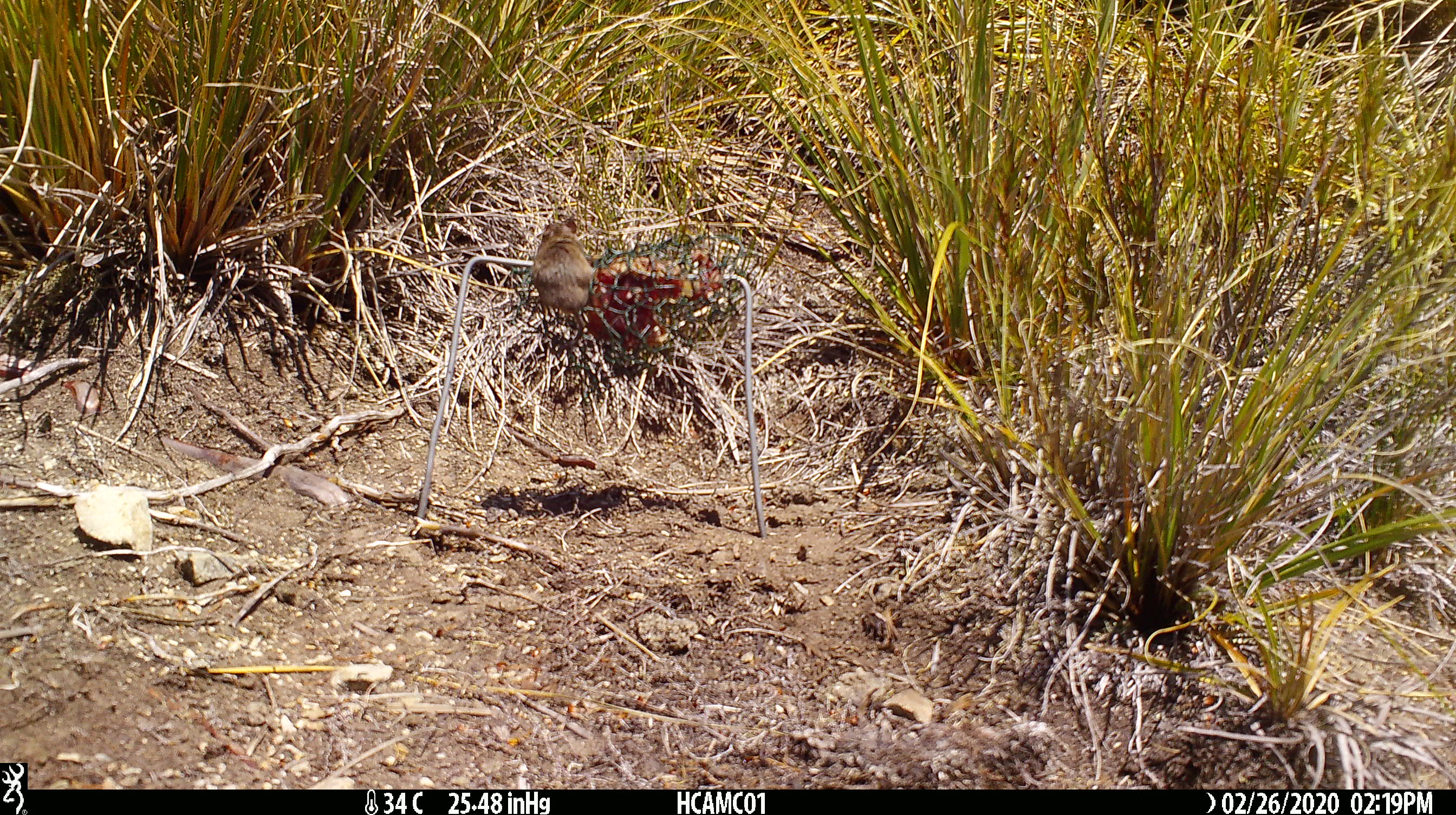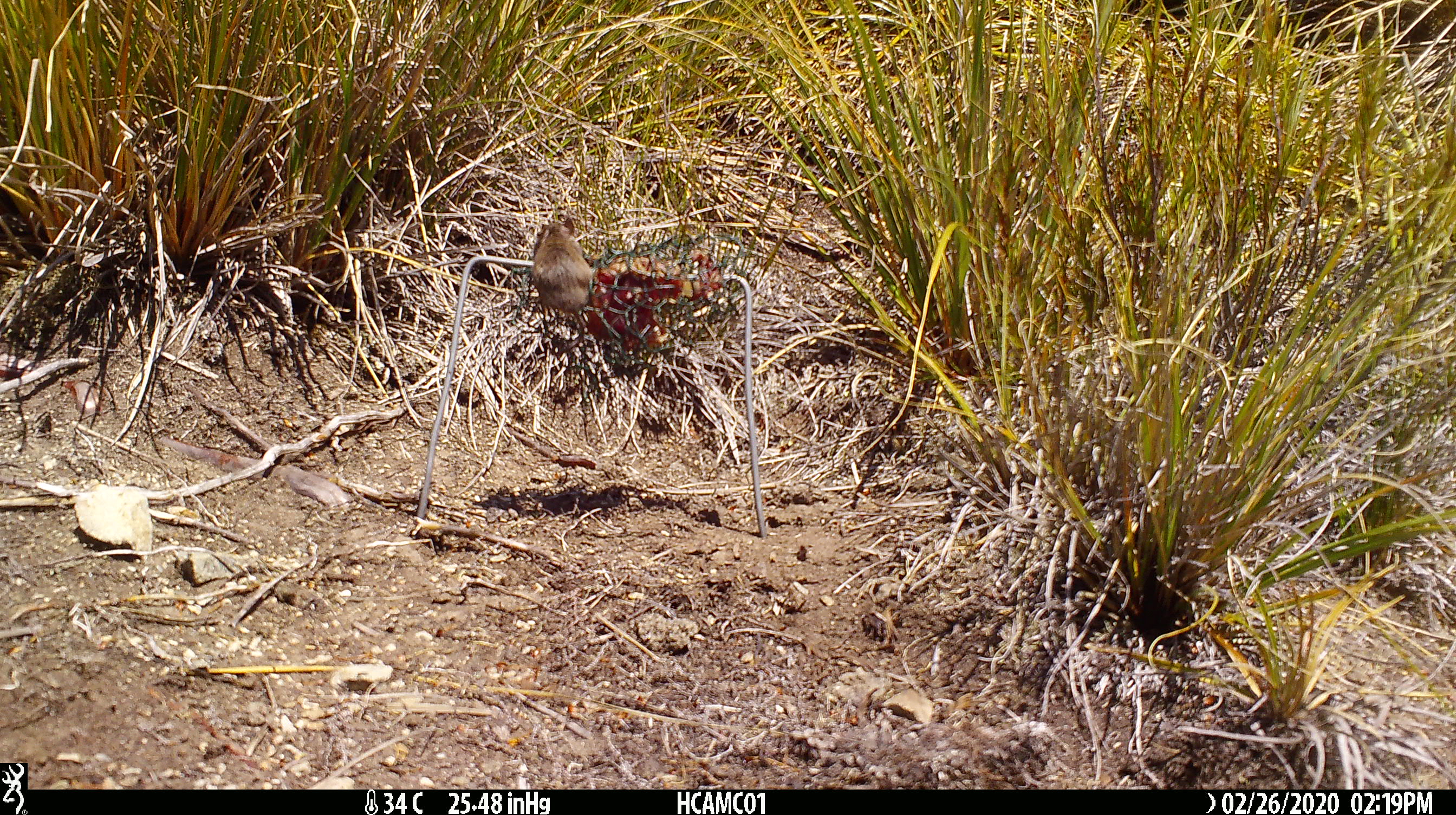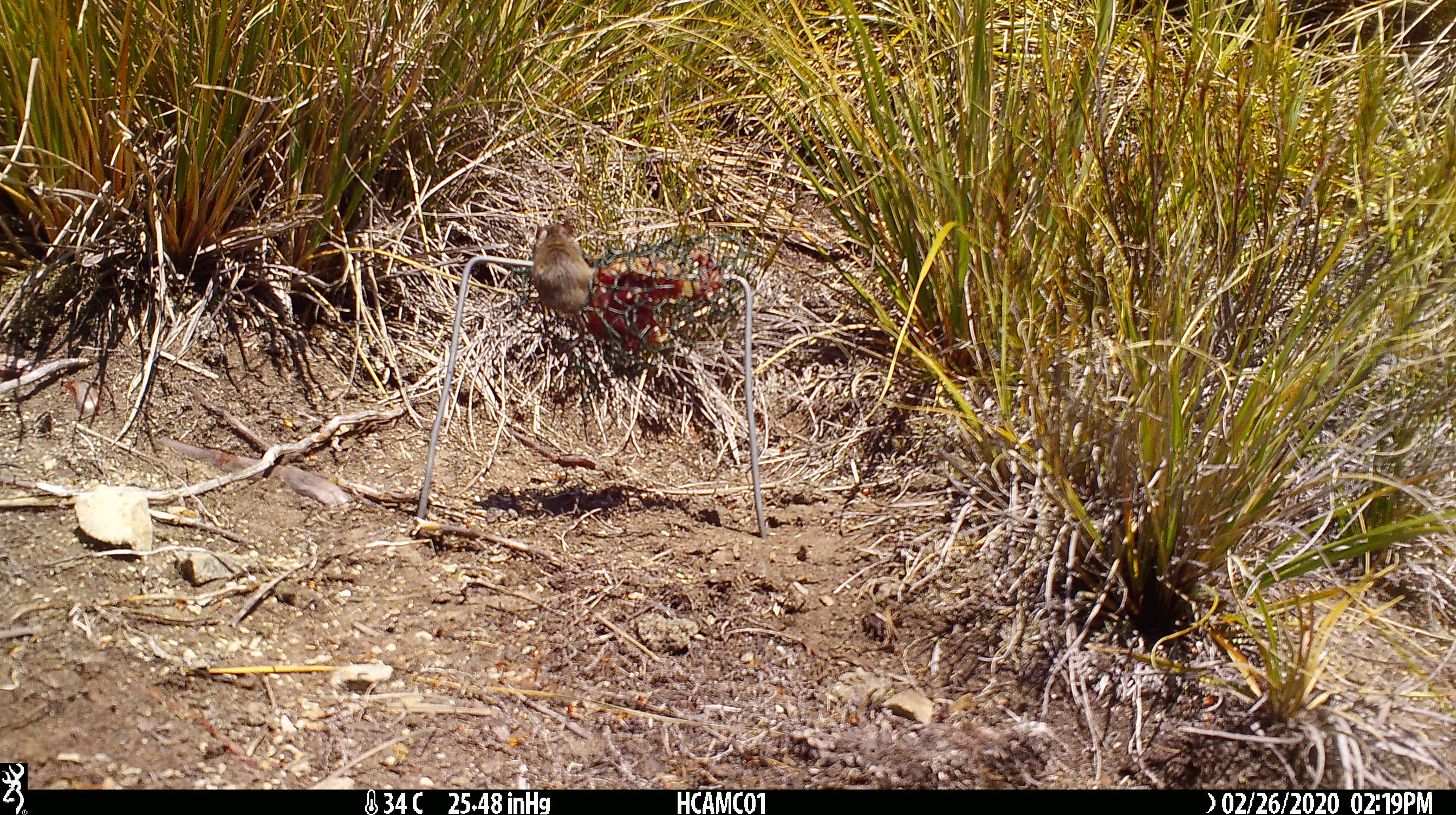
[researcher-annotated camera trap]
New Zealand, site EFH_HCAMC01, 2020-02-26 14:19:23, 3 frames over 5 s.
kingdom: Animalia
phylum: Chordata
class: Mammalia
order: Rodentia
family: Muridae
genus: Mus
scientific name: Mus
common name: mouse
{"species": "mouse (Mus)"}